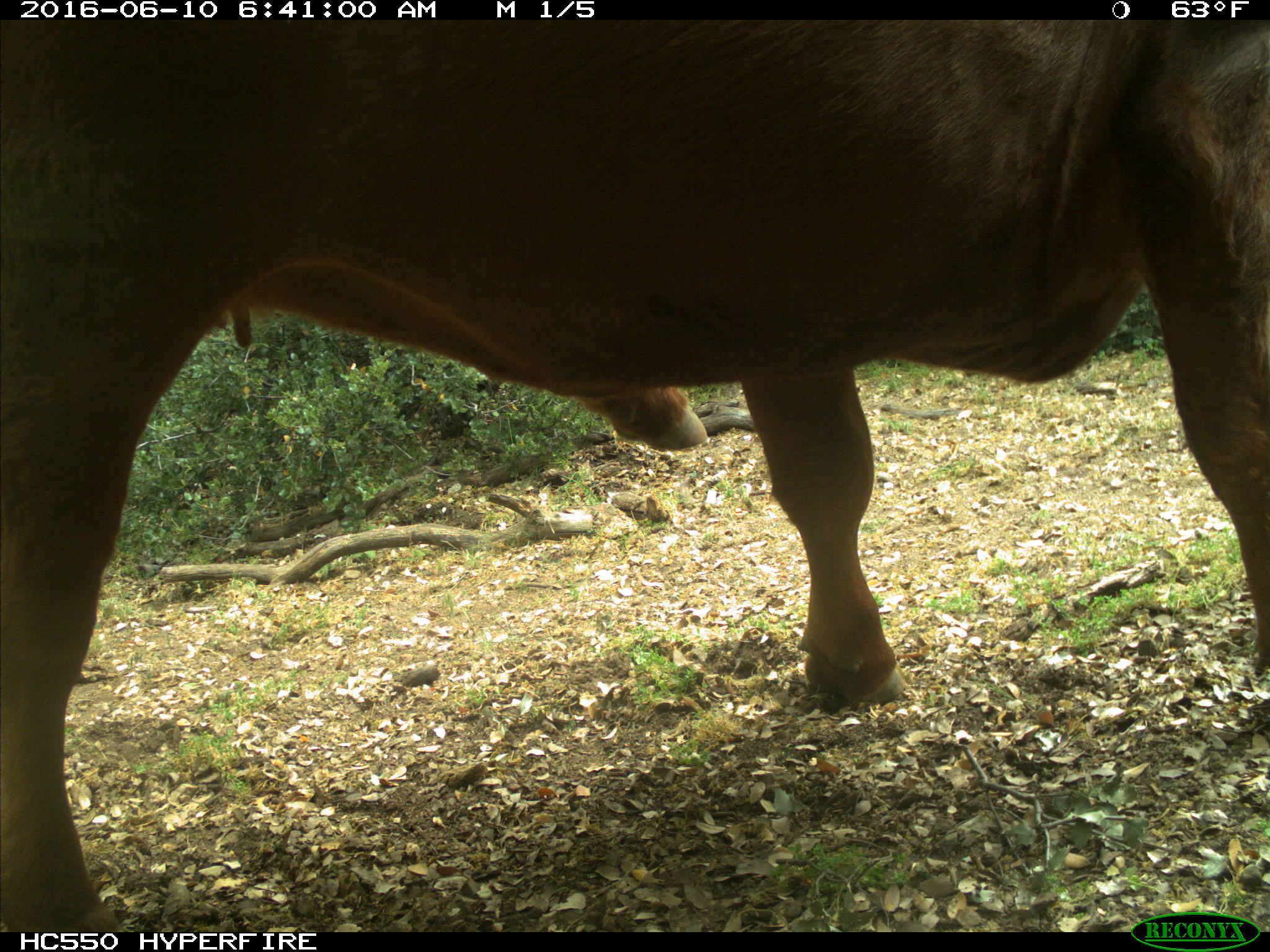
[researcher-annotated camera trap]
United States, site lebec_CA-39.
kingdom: Animalia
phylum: Chordata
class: Mammalia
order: Artiodactyla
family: Bovidae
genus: Bos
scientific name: Bos taurus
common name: domestic cow